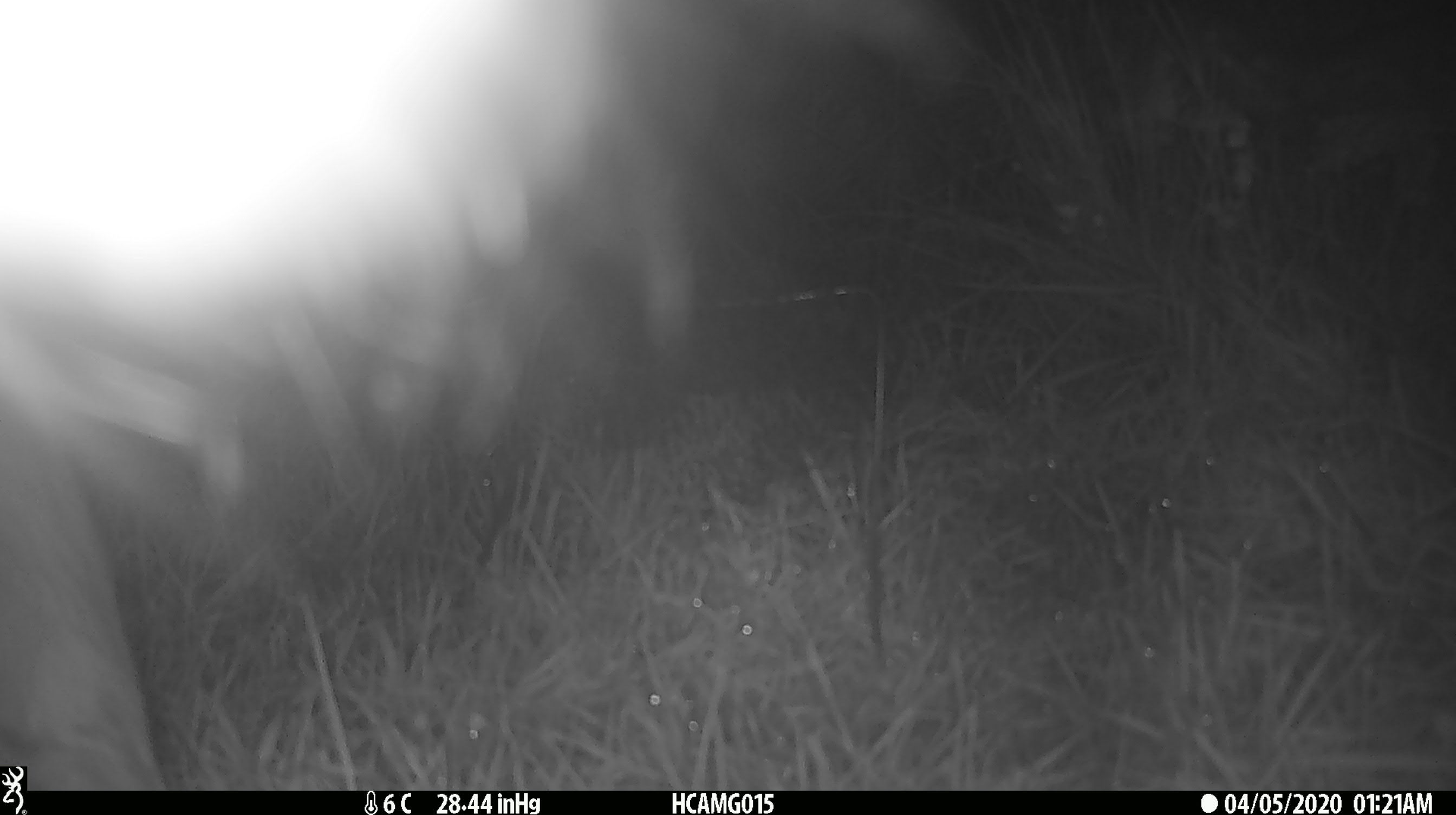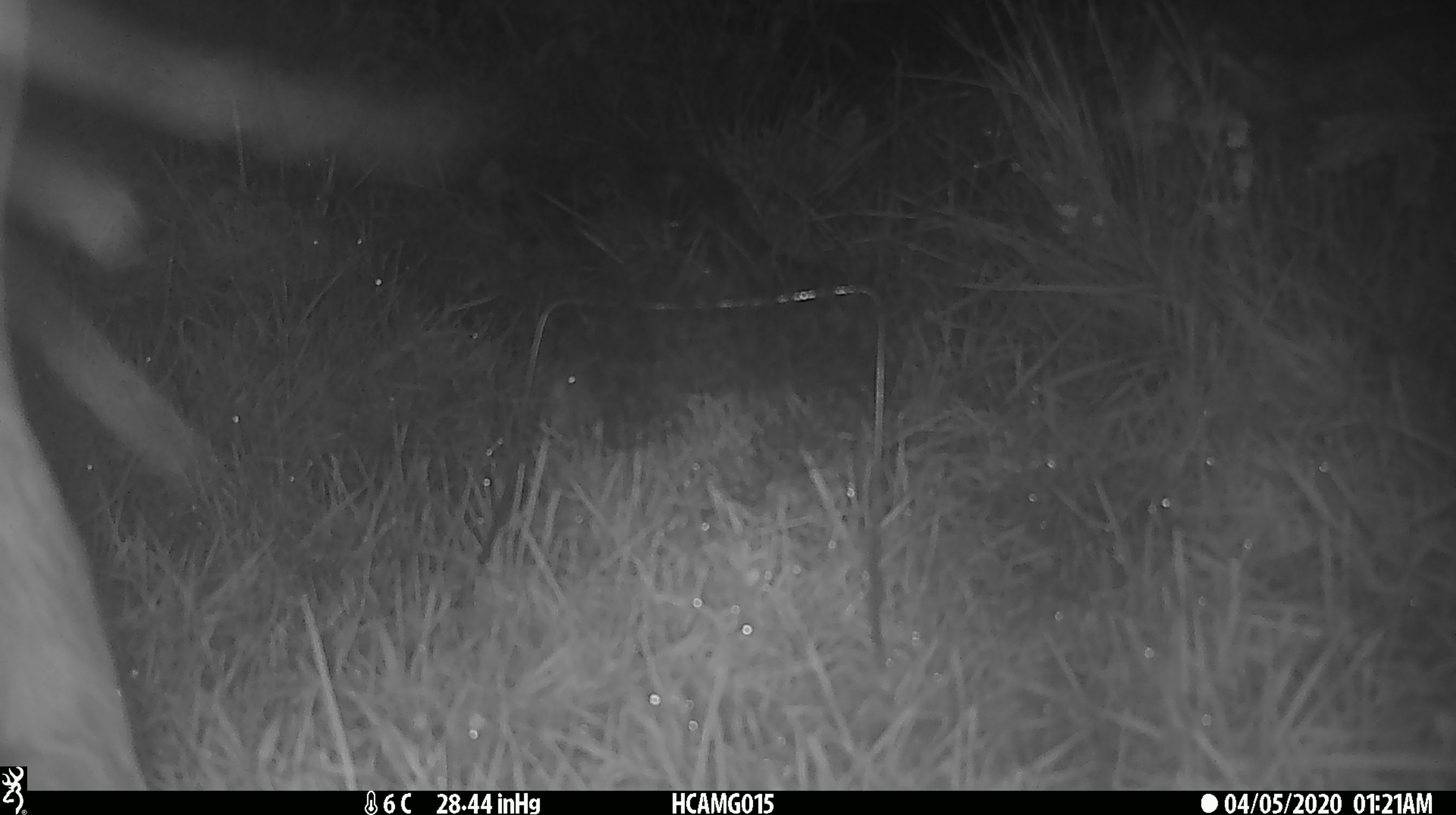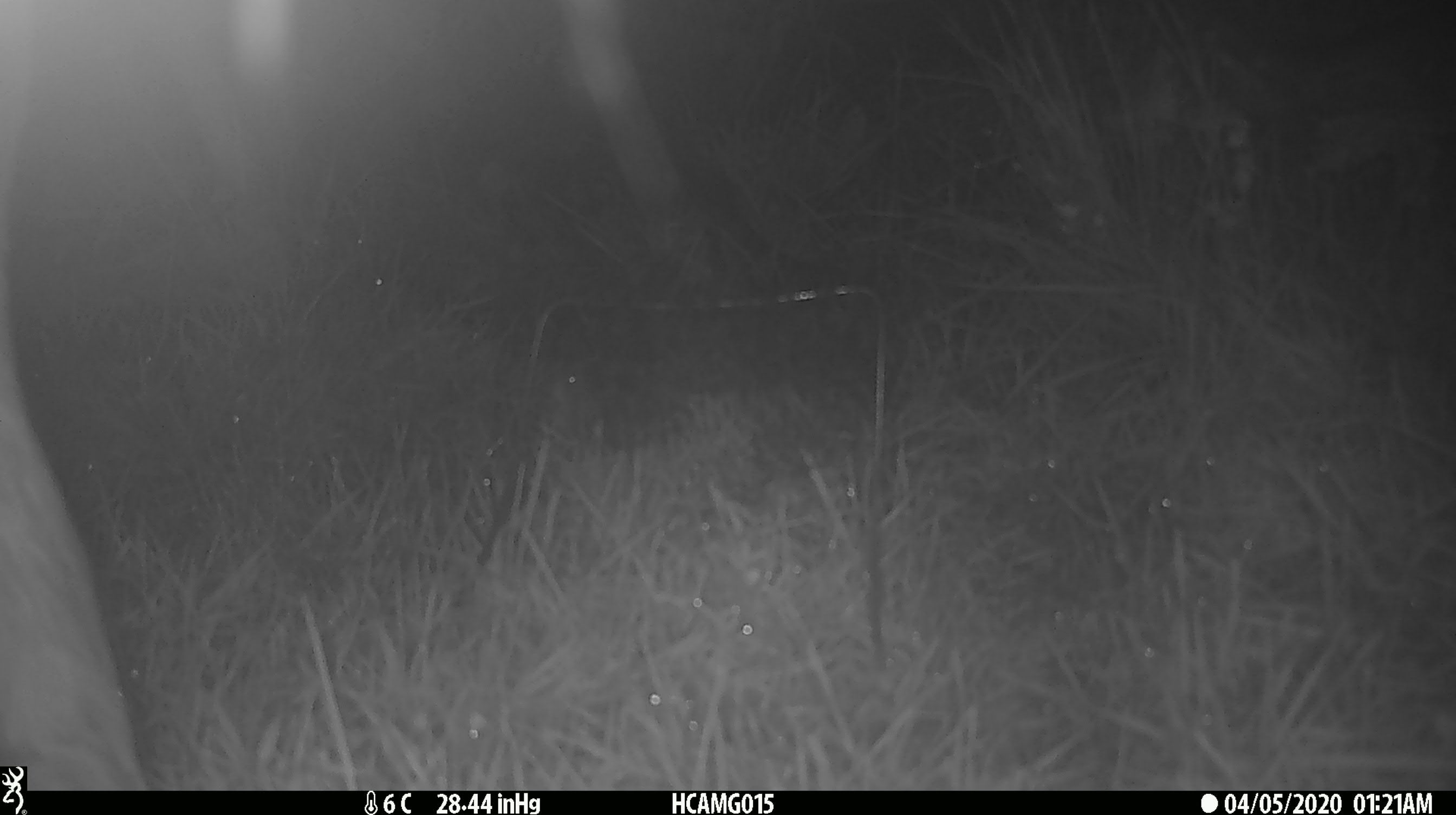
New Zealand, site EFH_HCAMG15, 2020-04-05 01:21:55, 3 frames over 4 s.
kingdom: Animalia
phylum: Chordata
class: Mammalia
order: Artiodactyla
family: Bovidae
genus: Bos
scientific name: Bos taurus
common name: domestic cow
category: cow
Cow (domestic cow) (Bos taurus).